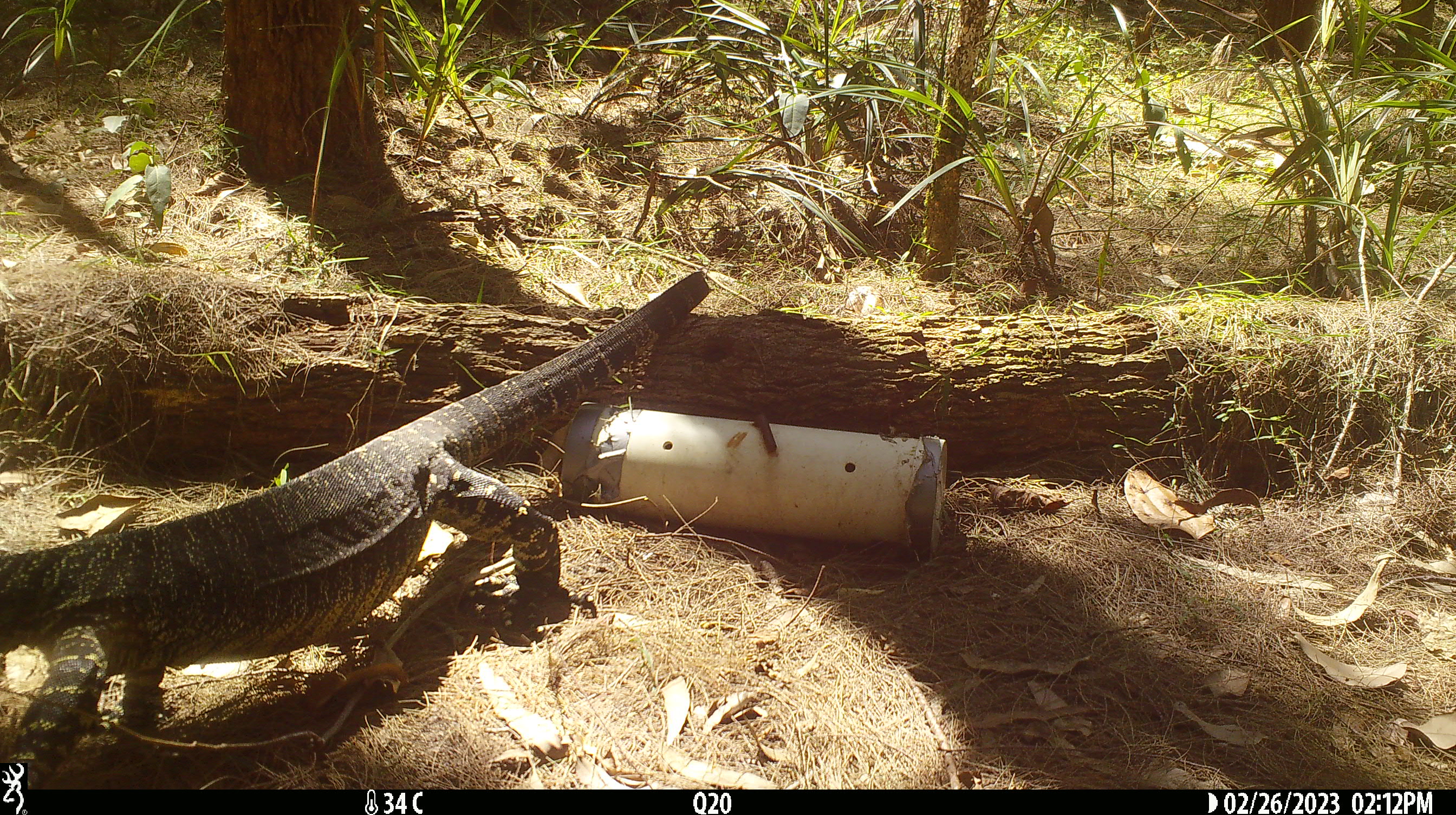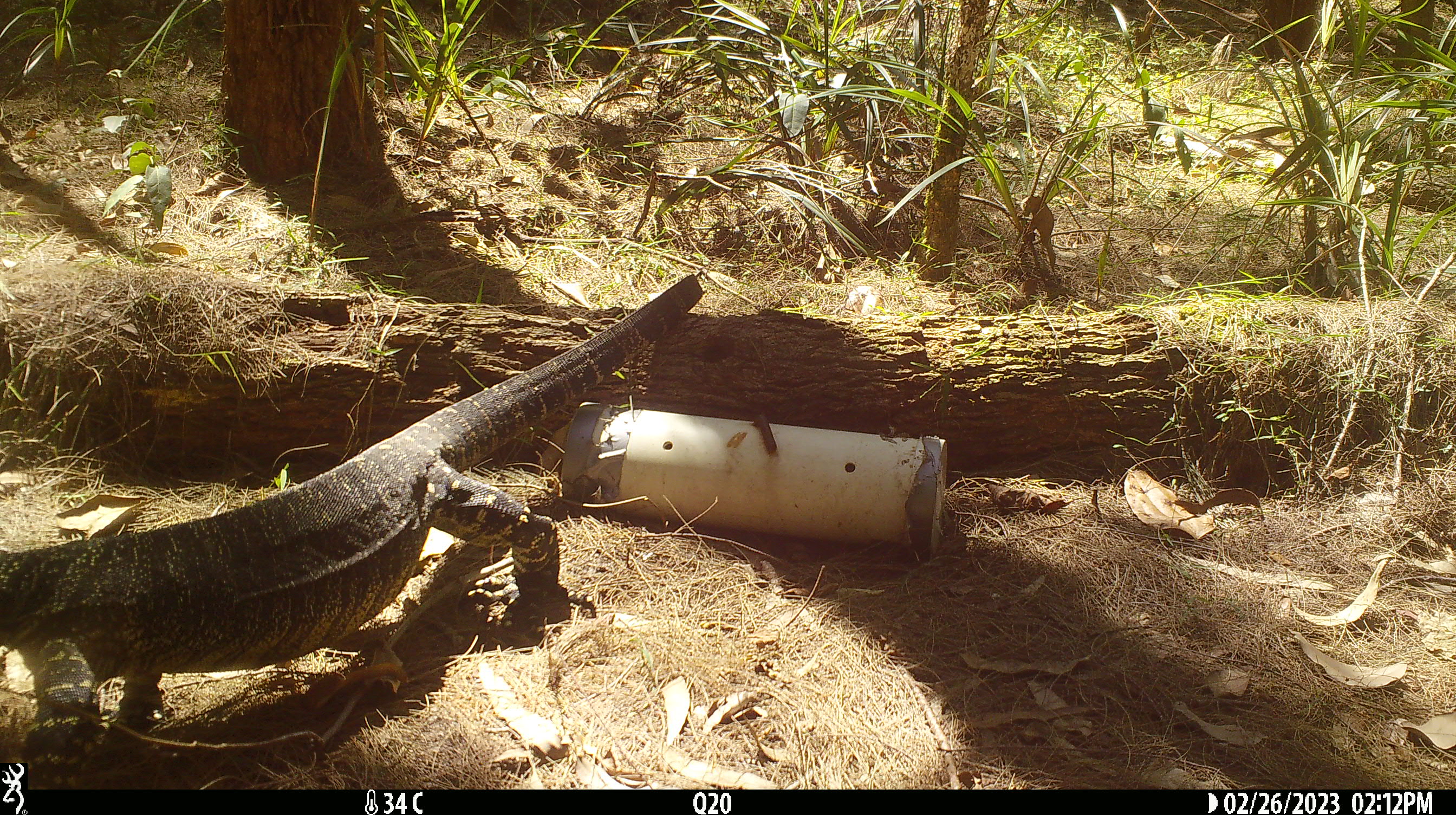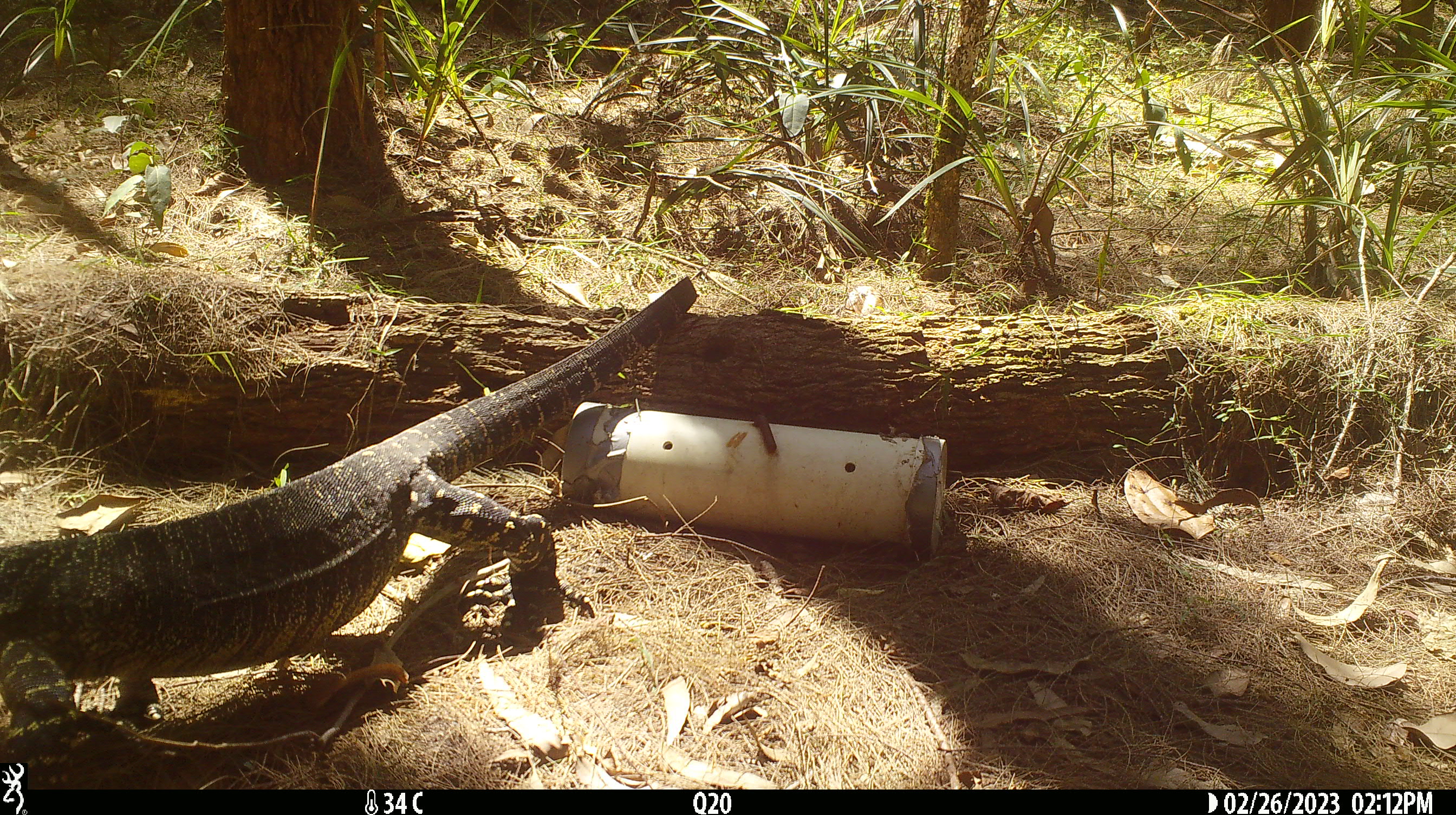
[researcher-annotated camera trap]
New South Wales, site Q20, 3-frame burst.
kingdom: Animalia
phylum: Chordata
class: Reptilia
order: Squamata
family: Varanidae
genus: Varanus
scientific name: Varanus varius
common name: lace monitor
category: goanna